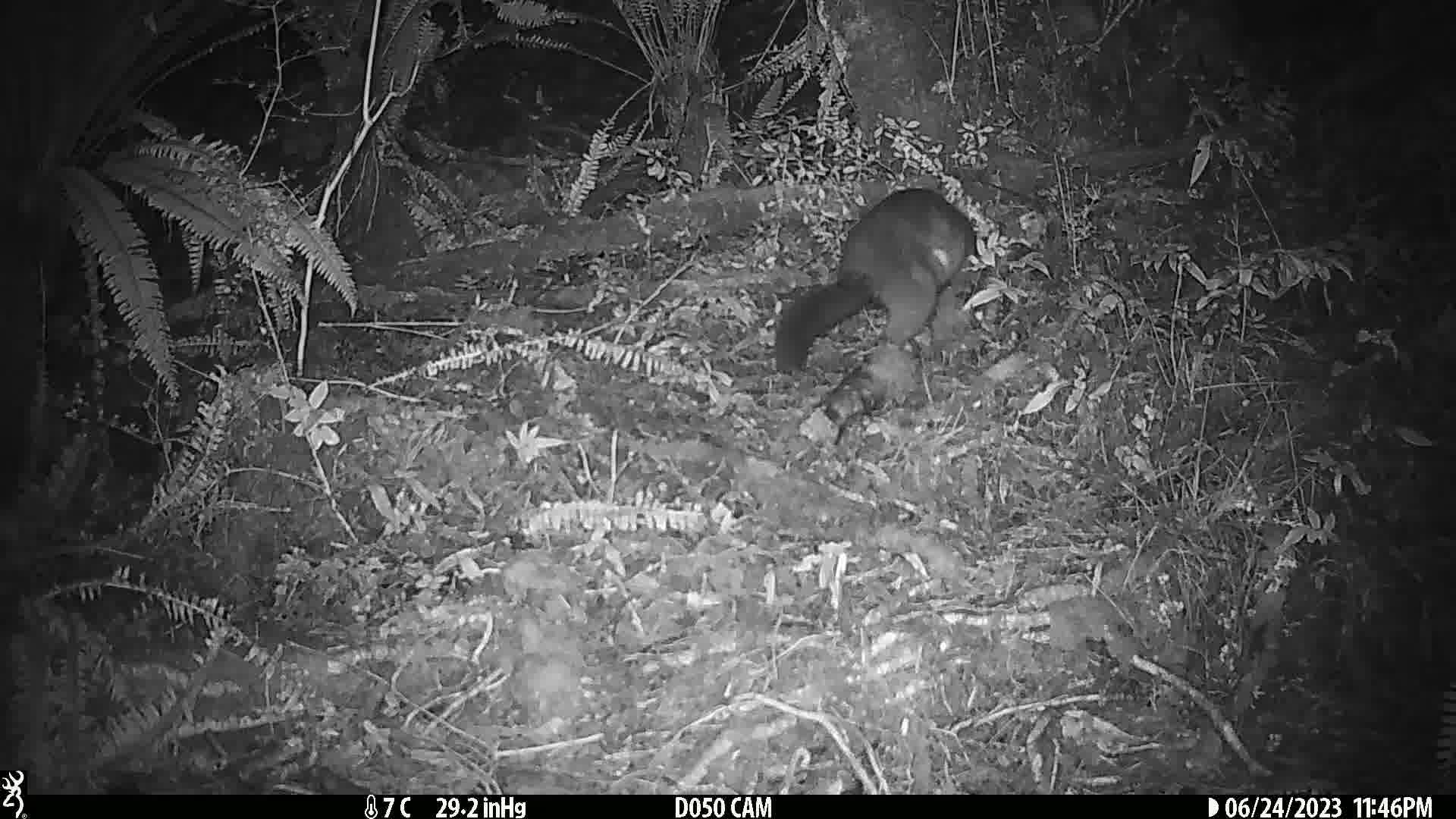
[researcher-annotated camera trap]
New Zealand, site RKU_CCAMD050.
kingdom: Animalia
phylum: Chordata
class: Mammalia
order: Diprotodontia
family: Phalangeridae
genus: Trichosurus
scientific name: Trichosurus vulpecula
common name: common brushtail possum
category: possum